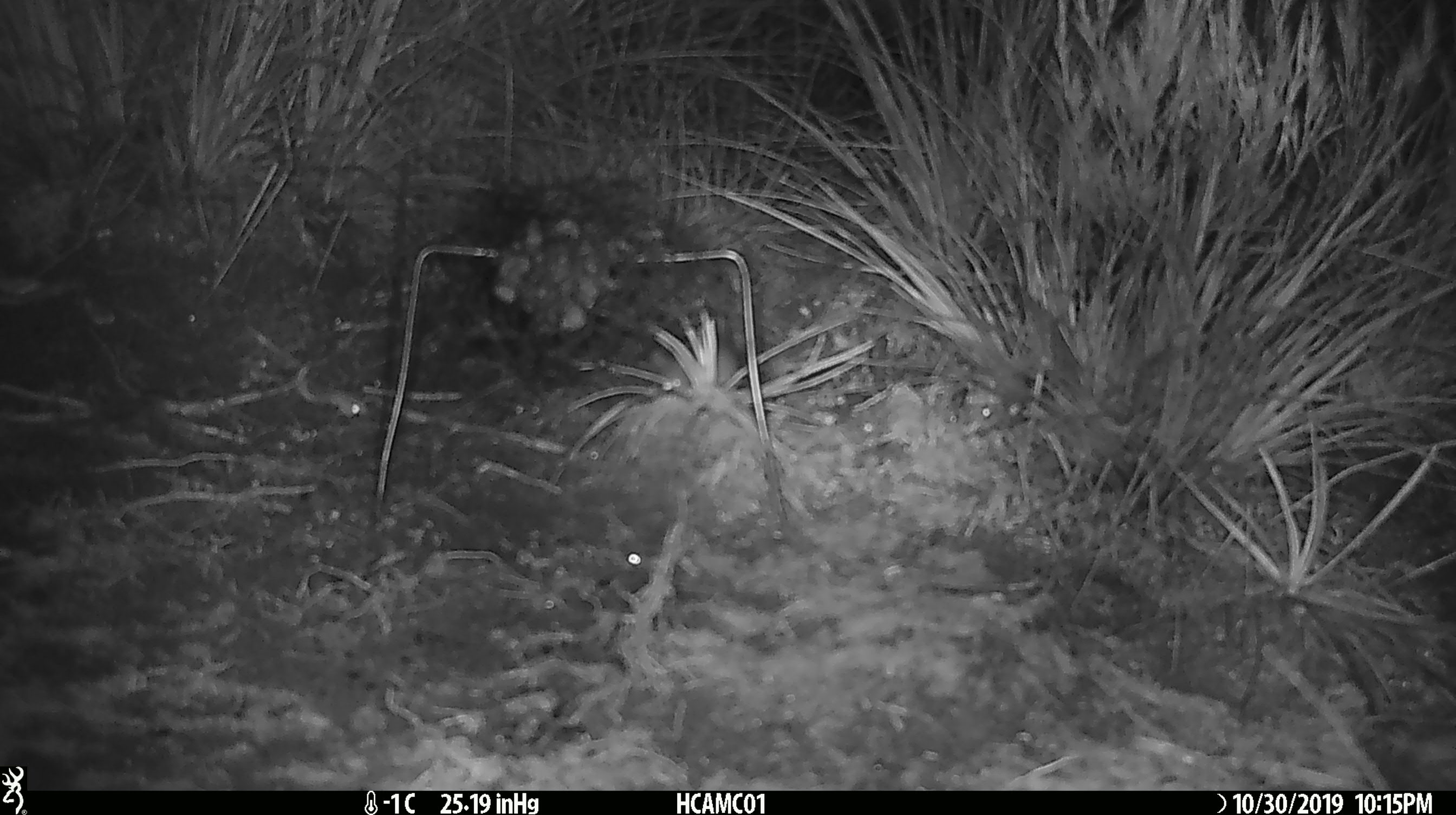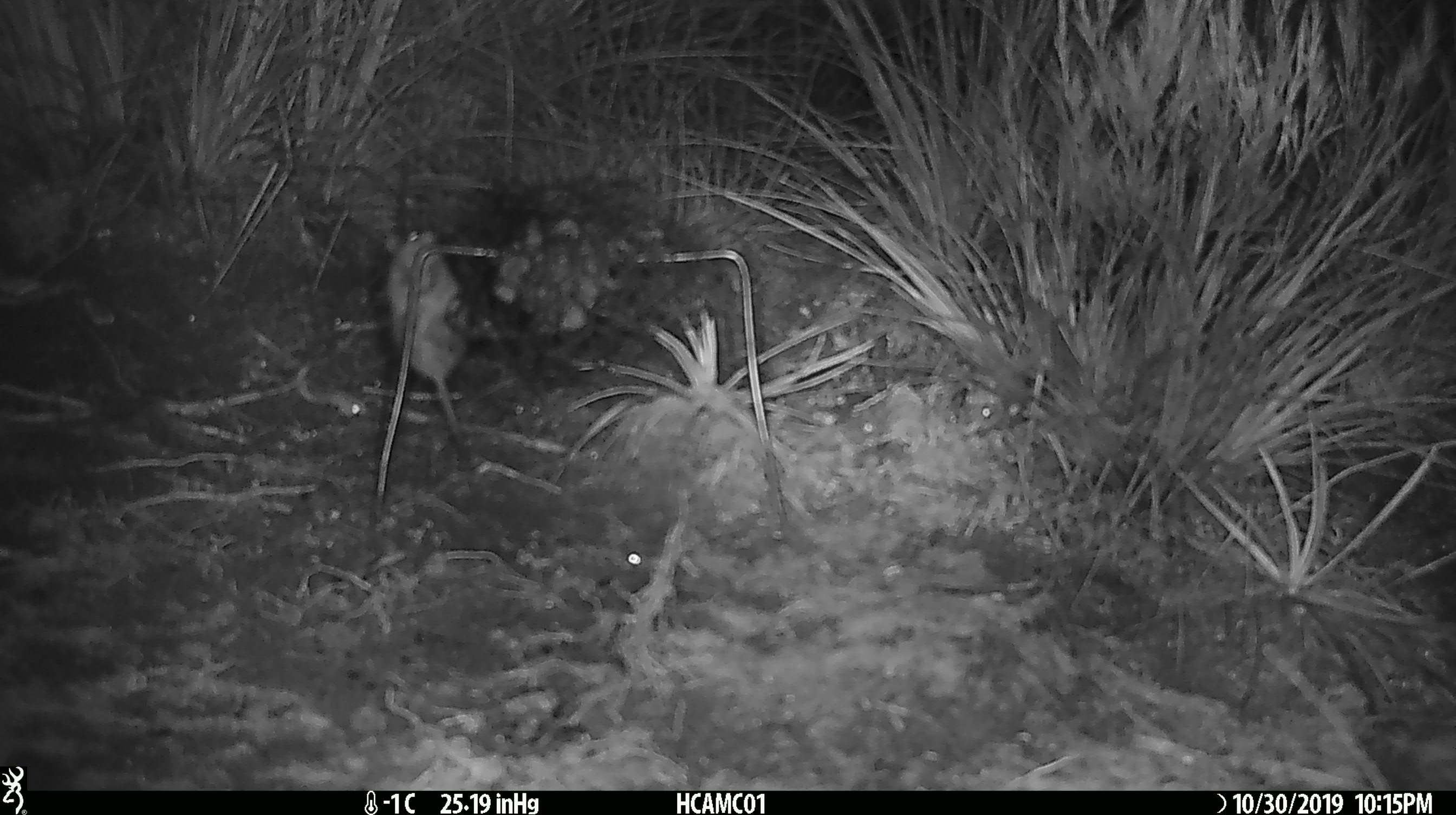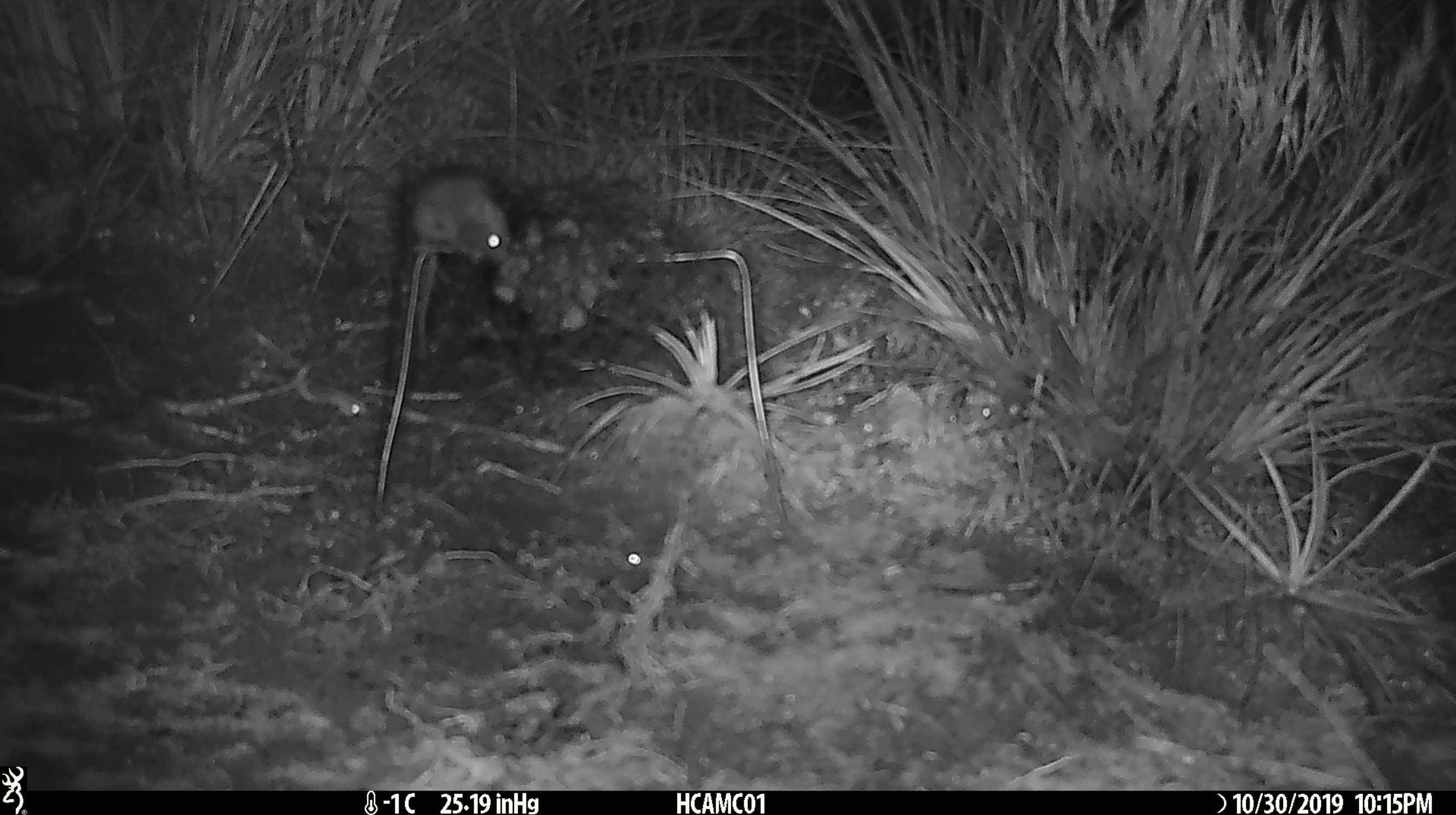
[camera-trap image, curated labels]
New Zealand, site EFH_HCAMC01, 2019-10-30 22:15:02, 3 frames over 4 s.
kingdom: Animalia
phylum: Chordata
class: Mammalia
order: Rodentia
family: Muridae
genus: Mus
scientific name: Mus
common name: mouse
Mouse (Mus).